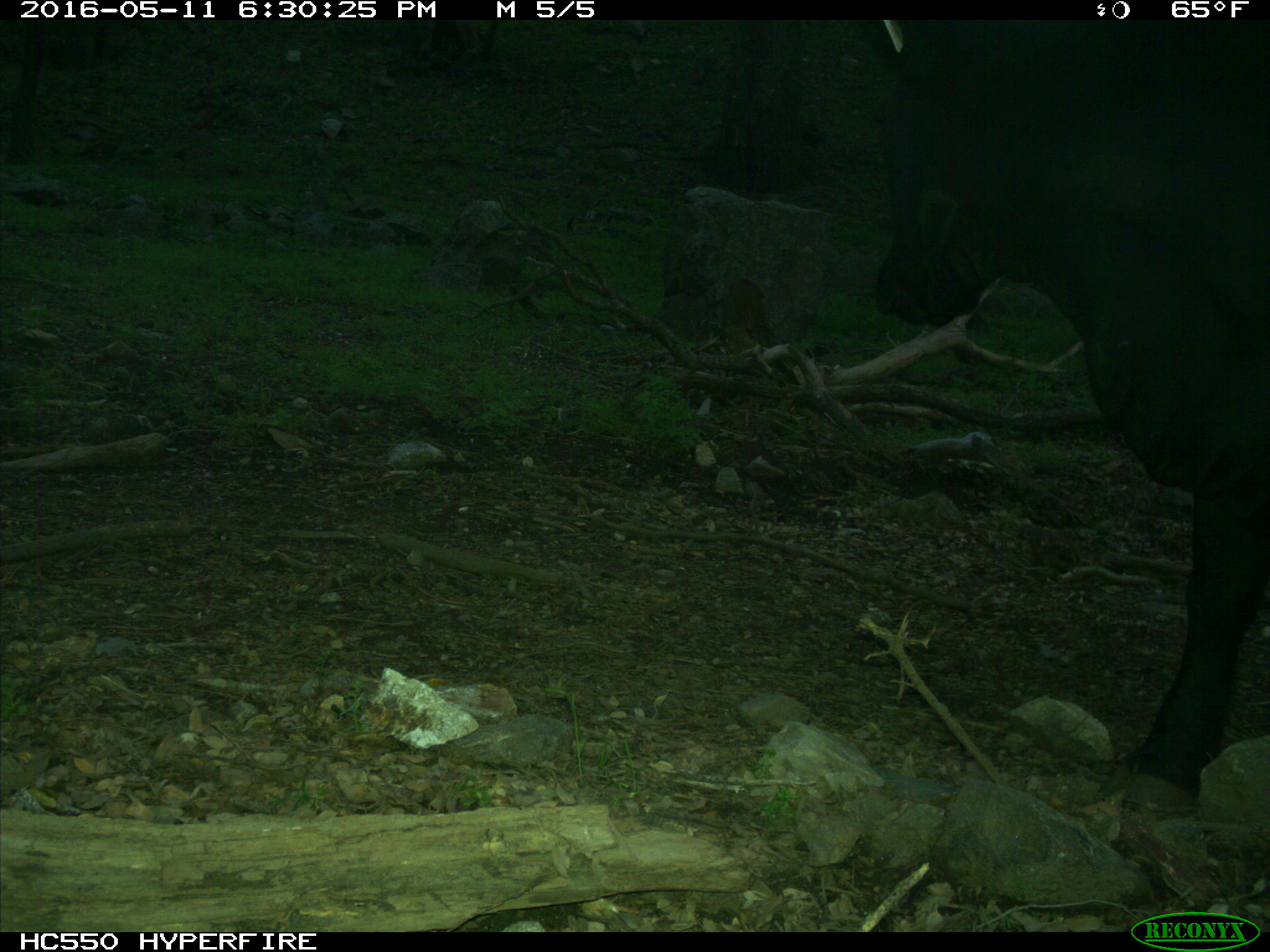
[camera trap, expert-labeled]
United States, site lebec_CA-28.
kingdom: Animalia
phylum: Chordata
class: Mammalia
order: Artiodactyla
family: Bovidae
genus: Bos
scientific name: Bos taurus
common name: domestic cow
Bos taurus (domestic cow).